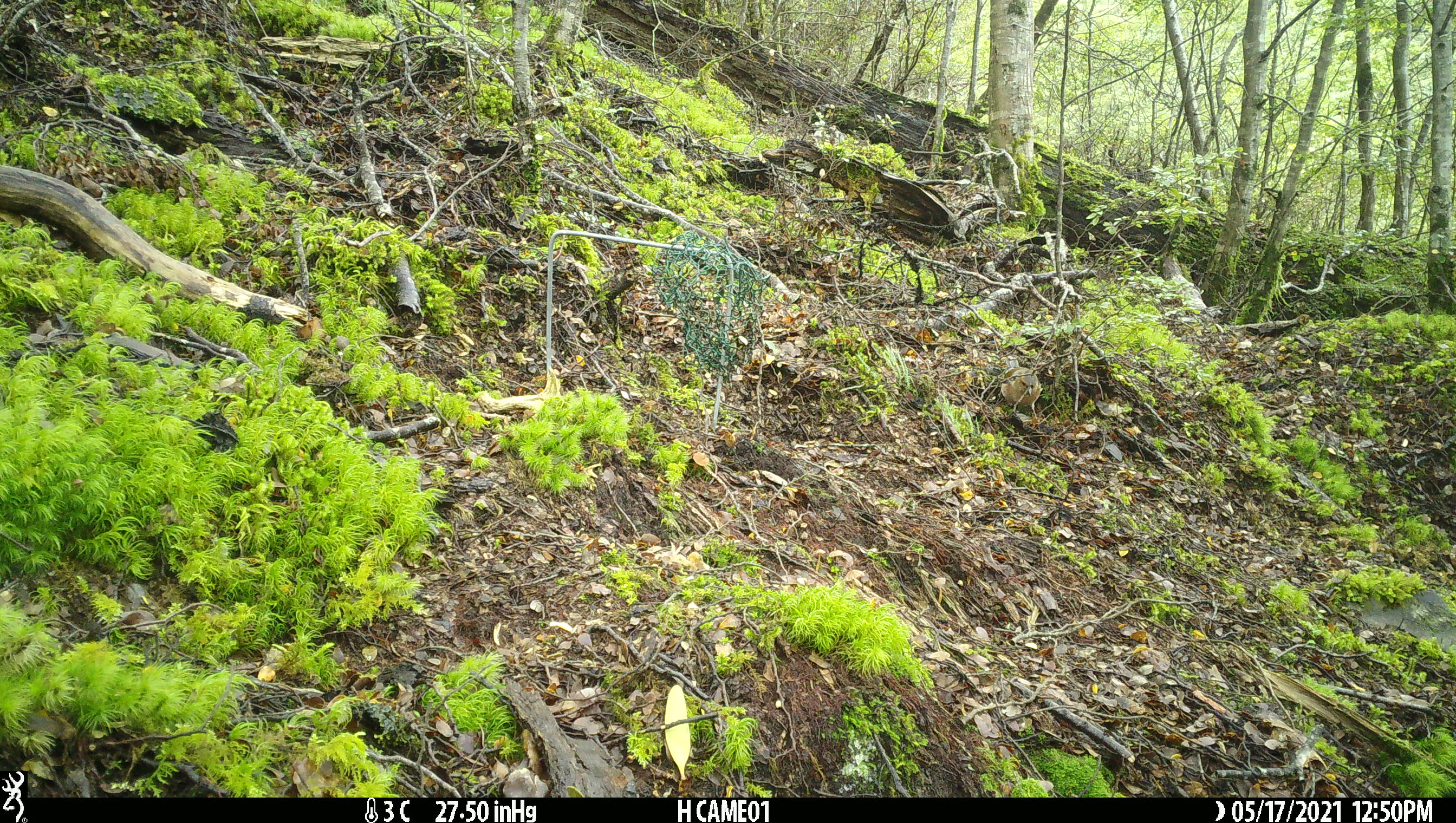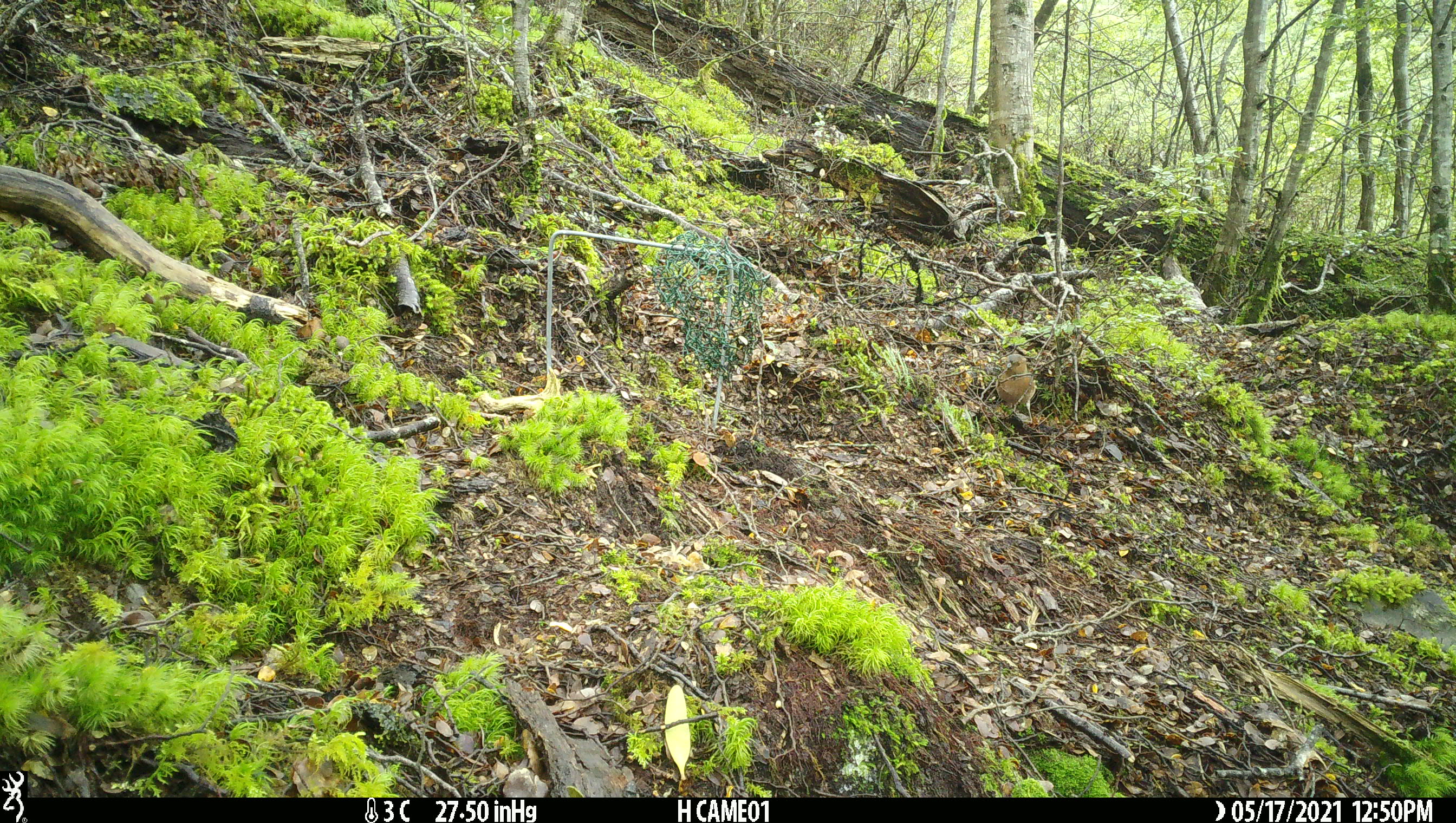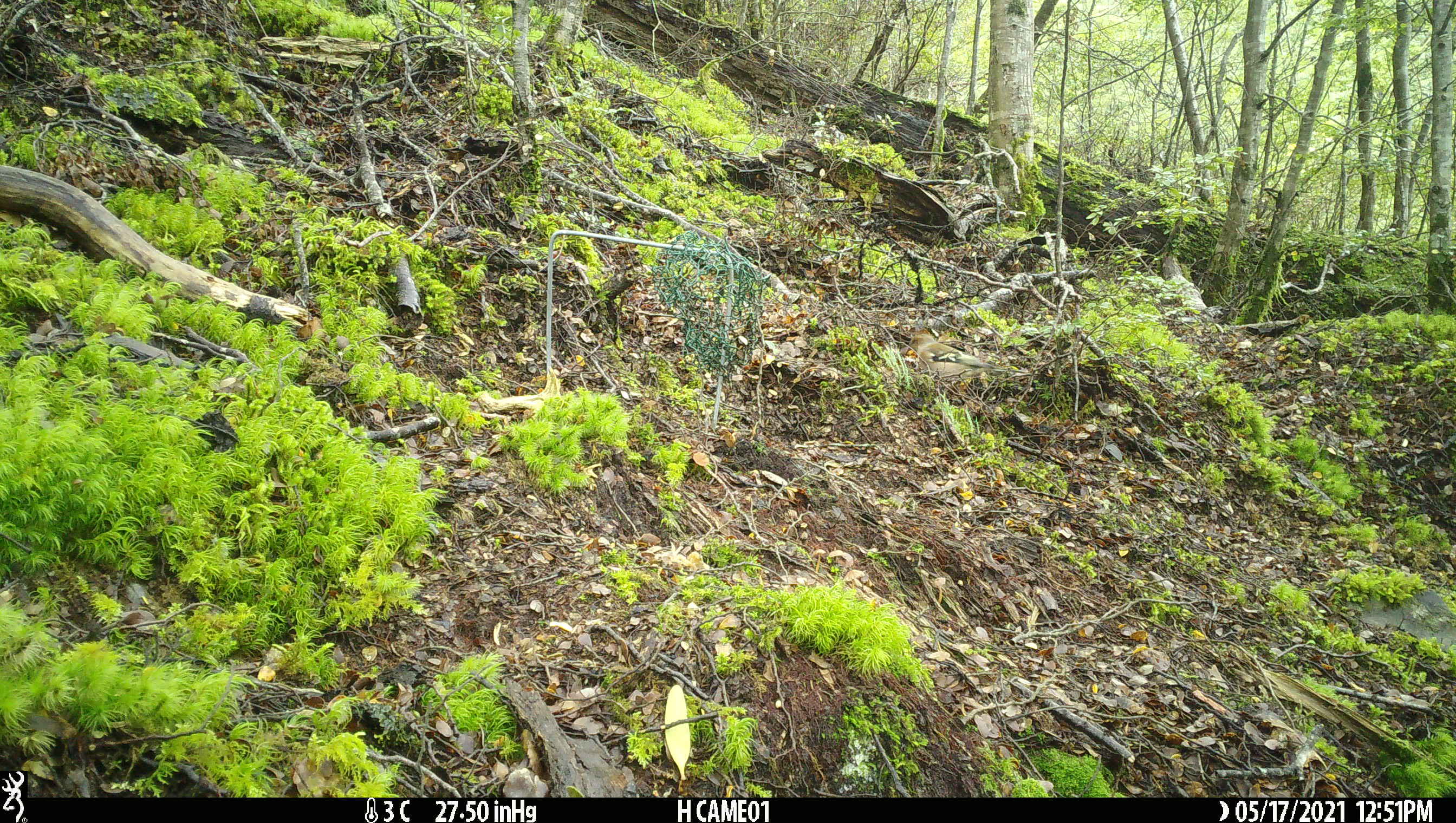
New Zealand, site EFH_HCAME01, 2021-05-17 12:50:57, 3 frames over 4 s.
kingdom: Animalia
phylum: Chordata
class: Aves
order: Passeriformes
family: Fringillidae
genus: Fringilla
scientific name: Fringilla coelebs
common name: common chaffinch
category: chaffinch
Chaffinch (common chaffinch) (Fringilla coelebs).